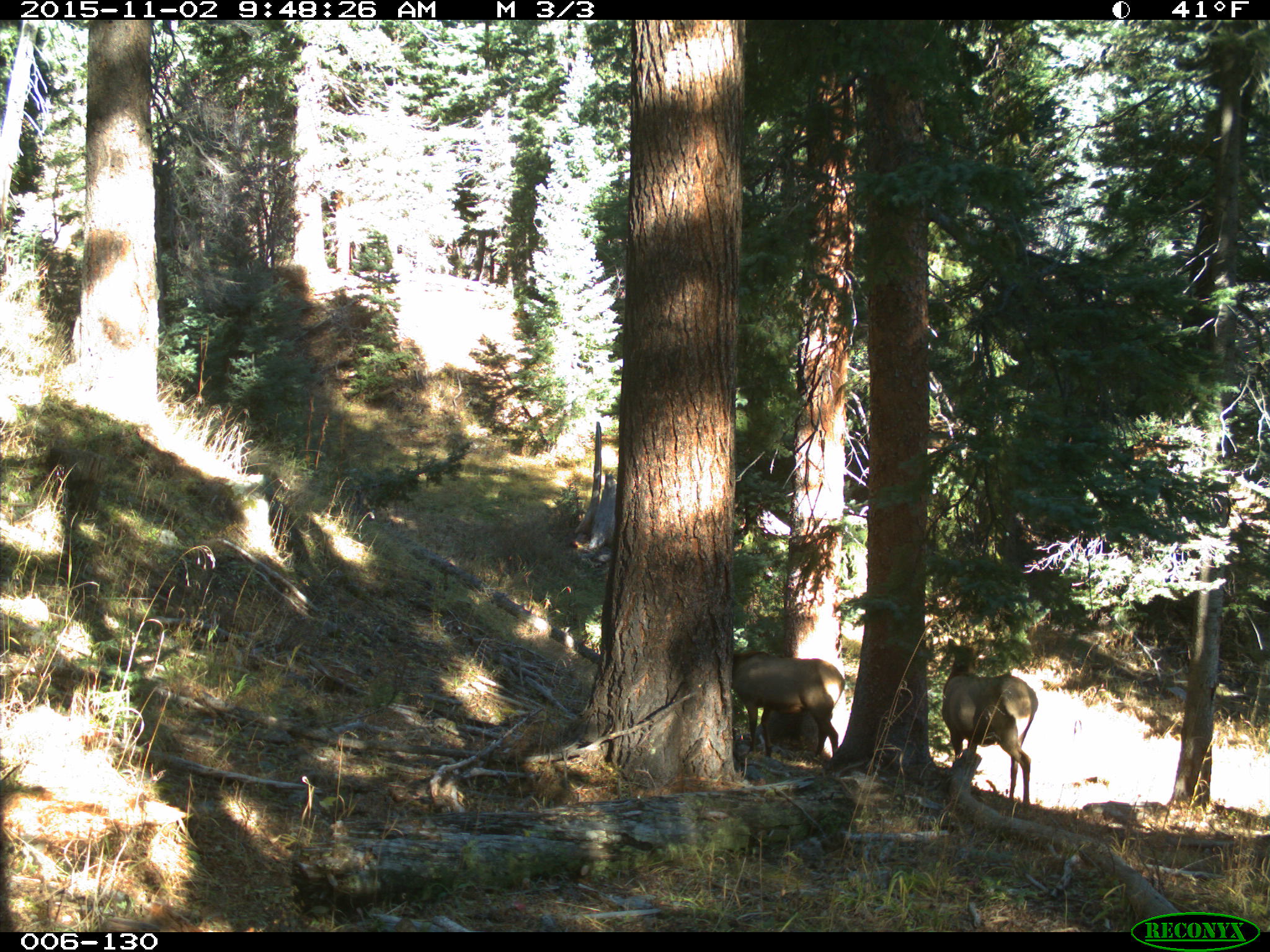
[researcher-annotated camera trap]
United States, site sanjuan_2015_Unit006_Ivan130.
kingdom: Animalia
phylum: Chordata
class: Mammalia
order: Artiodactyla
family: Cervidae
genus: Cervus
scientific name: Cervus elaphus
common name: red deer